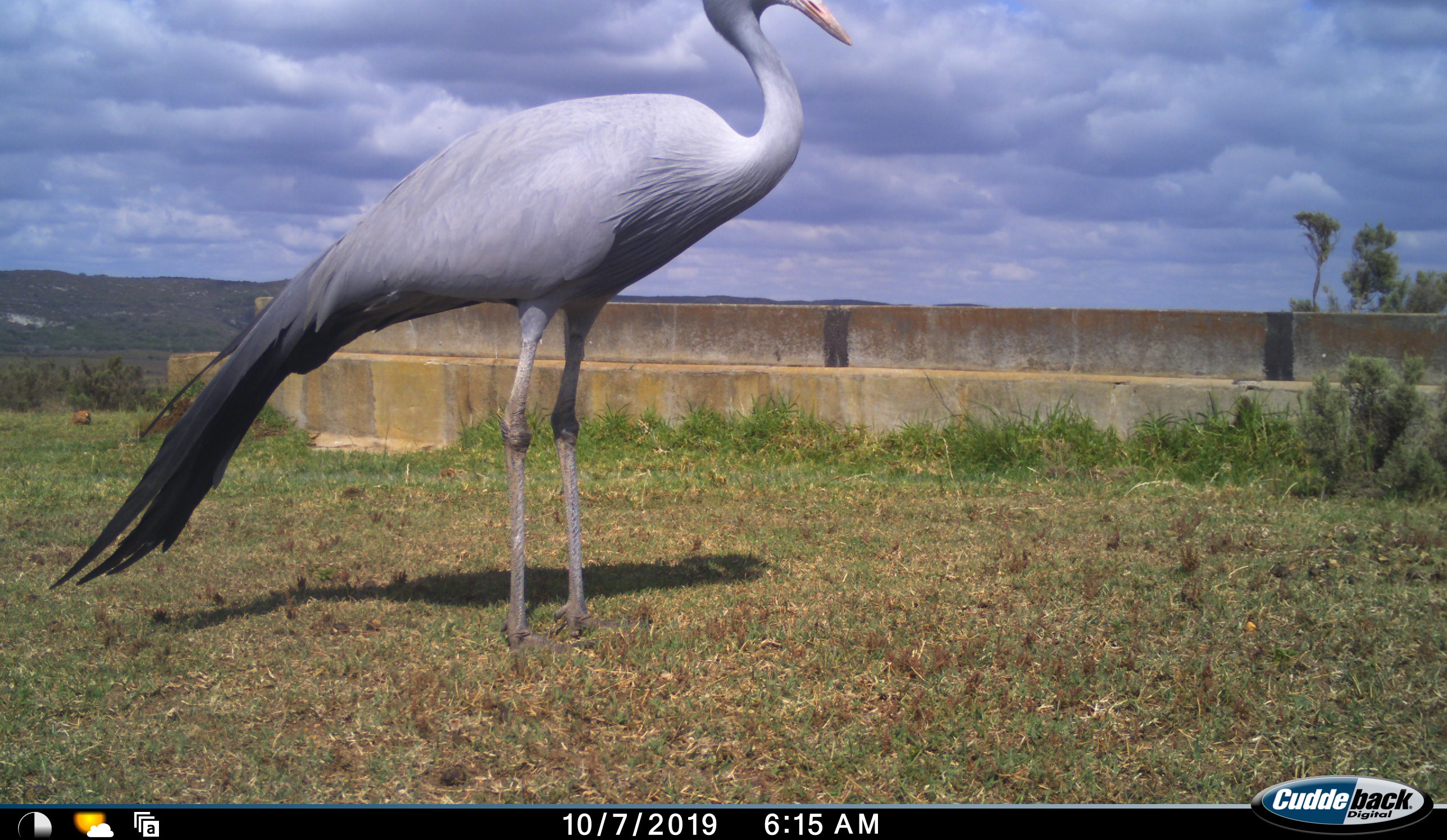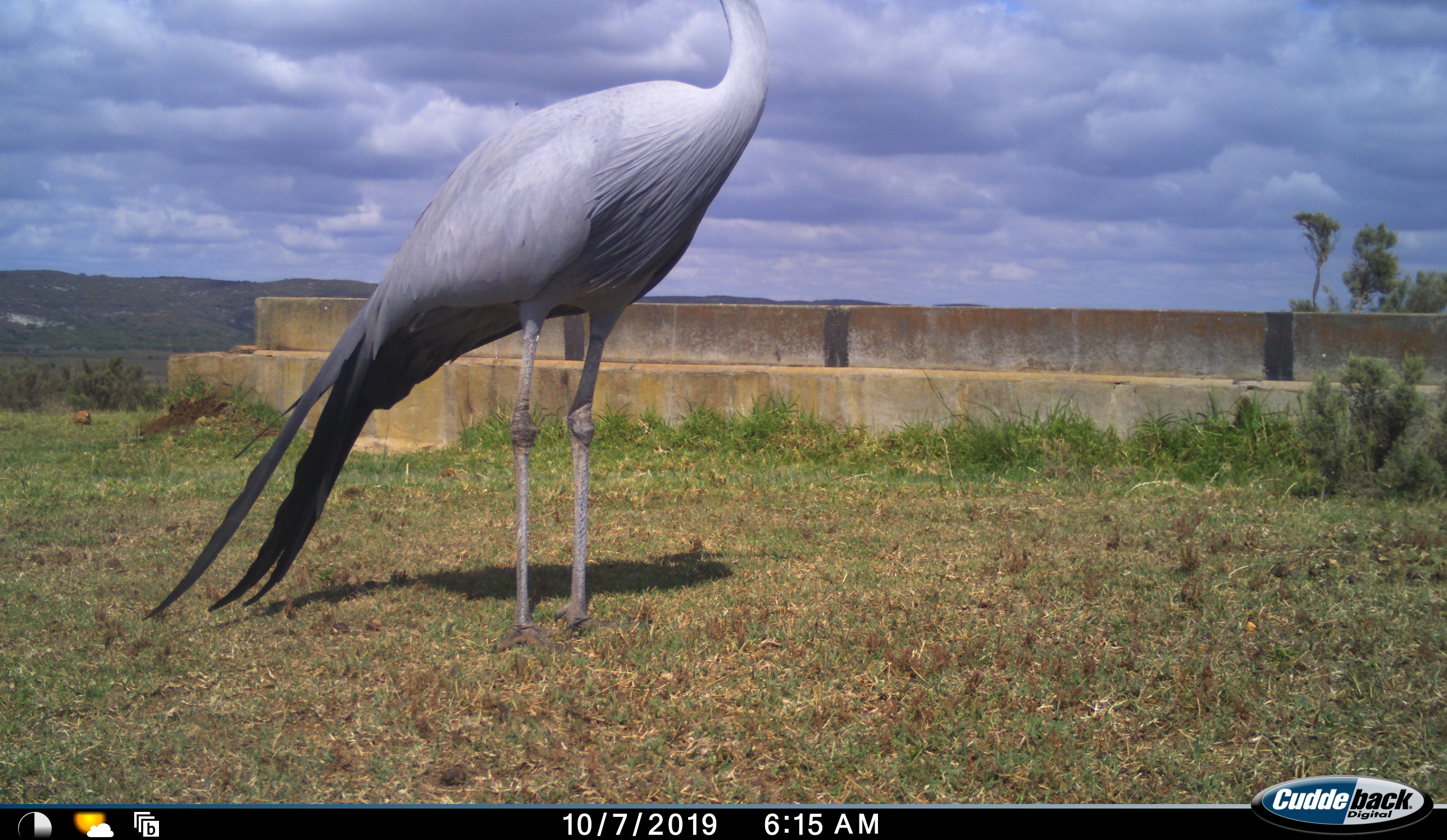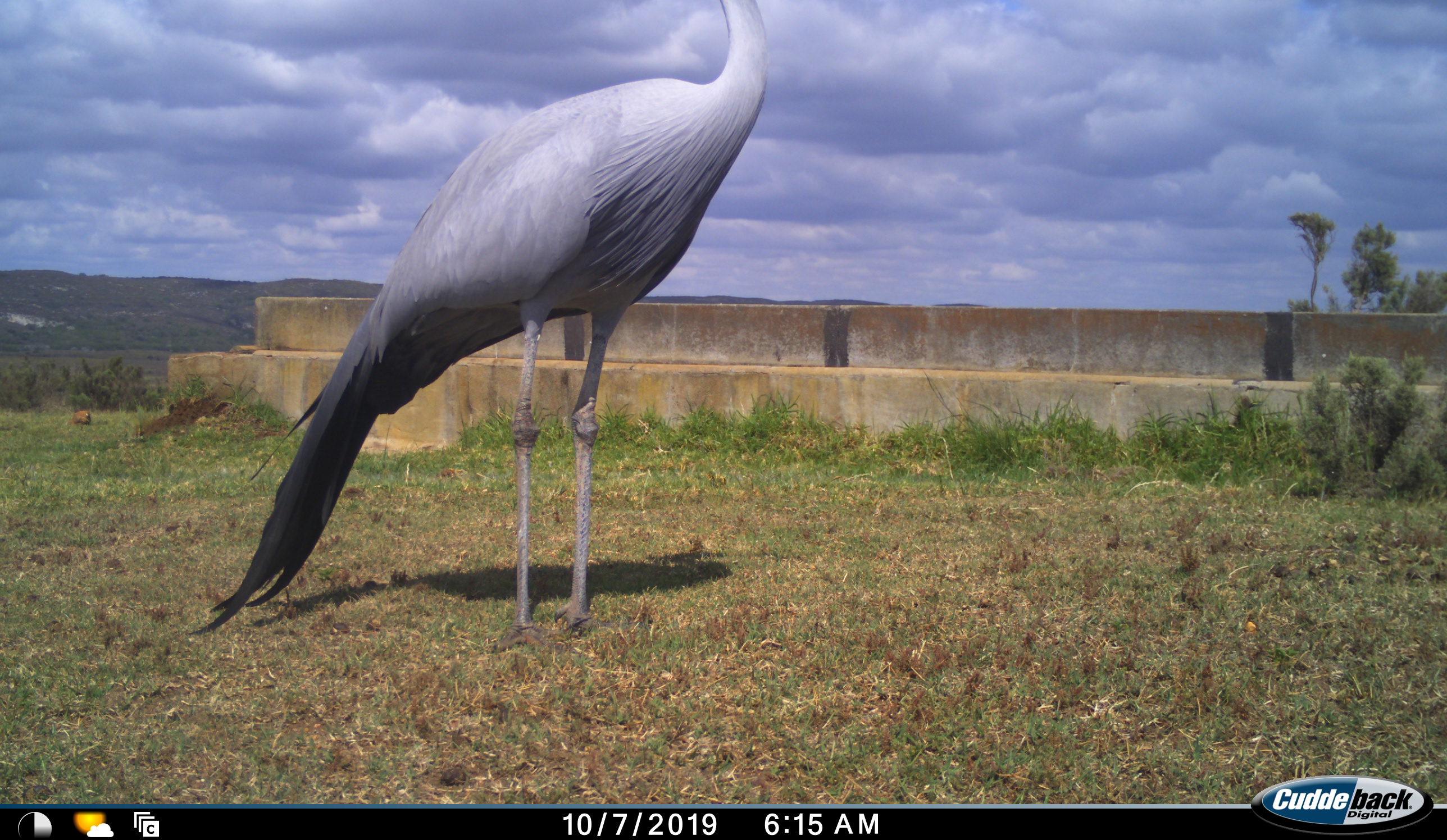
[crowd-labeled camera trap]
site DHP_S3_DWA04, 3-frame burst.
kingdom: Animalia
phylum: Chordata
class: Aves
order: Gruiformes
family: Gruidae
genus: Anthropoides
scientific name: Anthropoides paradiseus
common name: blue crane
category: craneblue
Craneblue (blue crane) (Anthropoides paradiseus), count 1. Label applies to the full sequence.